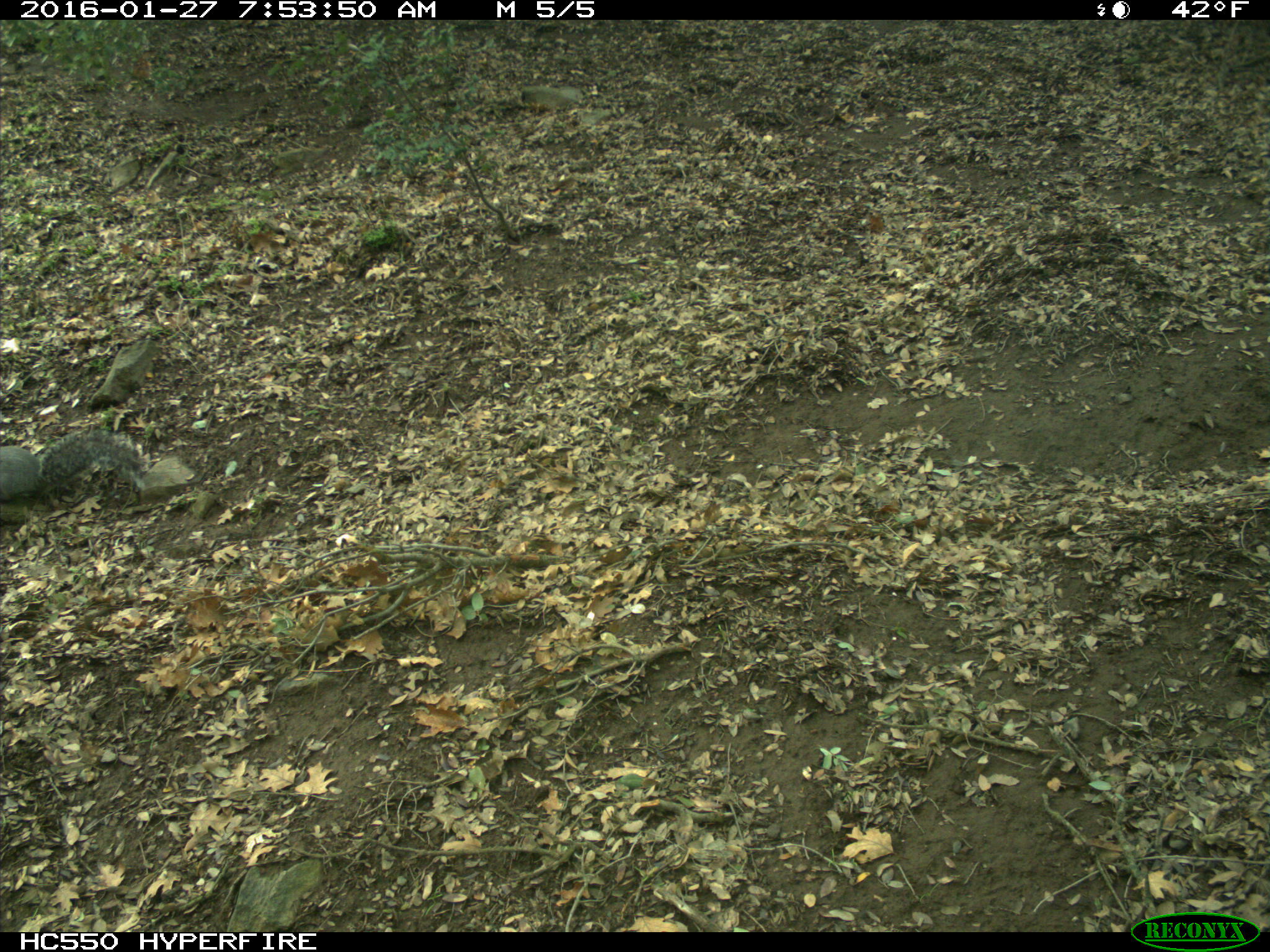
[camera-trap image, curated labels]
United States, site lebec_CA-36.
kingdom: Animalia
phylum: Chordata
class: Mammalia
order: Rodentia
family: Sciuridae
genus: Sciurus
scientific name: Sciurus carolinensis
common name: eastern gray squirrel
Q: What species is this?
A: Sciurus carolinensis (eastern gray squirrel).